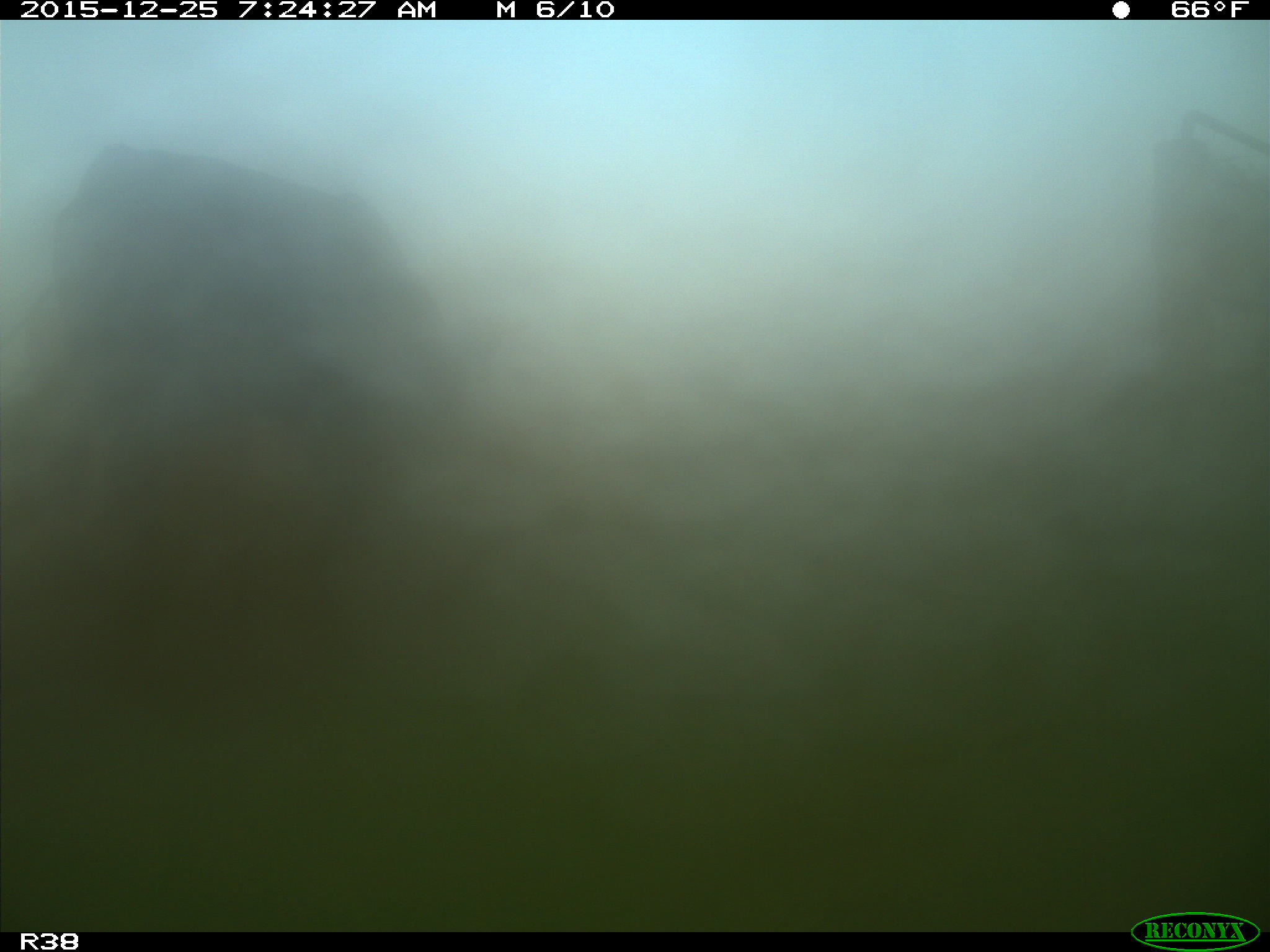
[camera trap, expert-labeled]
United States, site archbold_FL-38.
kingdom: Animalia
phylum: Chordata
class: Mammalia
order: Artiodactyla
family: Bovidae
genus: Bos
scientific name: Bos taurus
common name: domestic cow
Bos taurus (domestic cow).